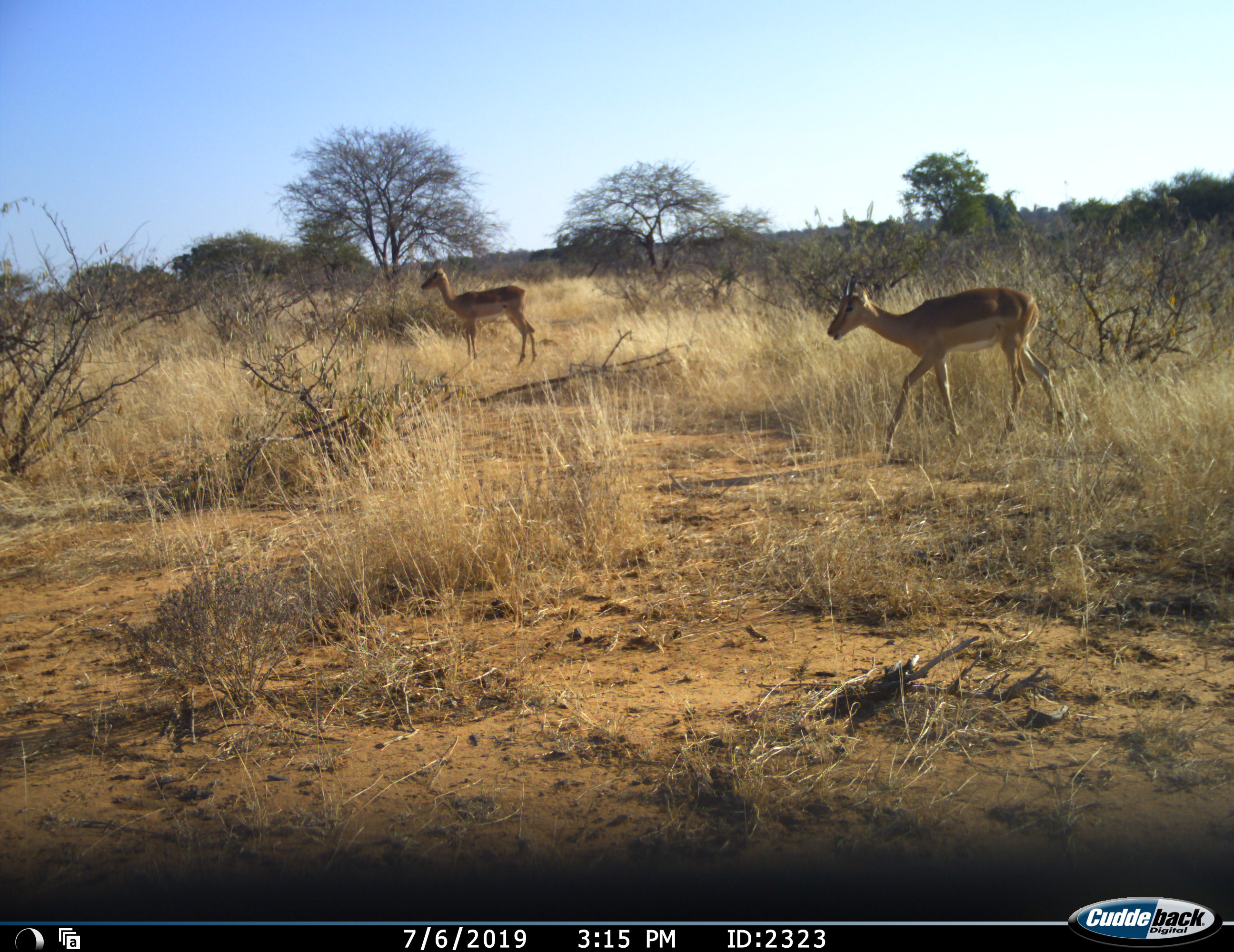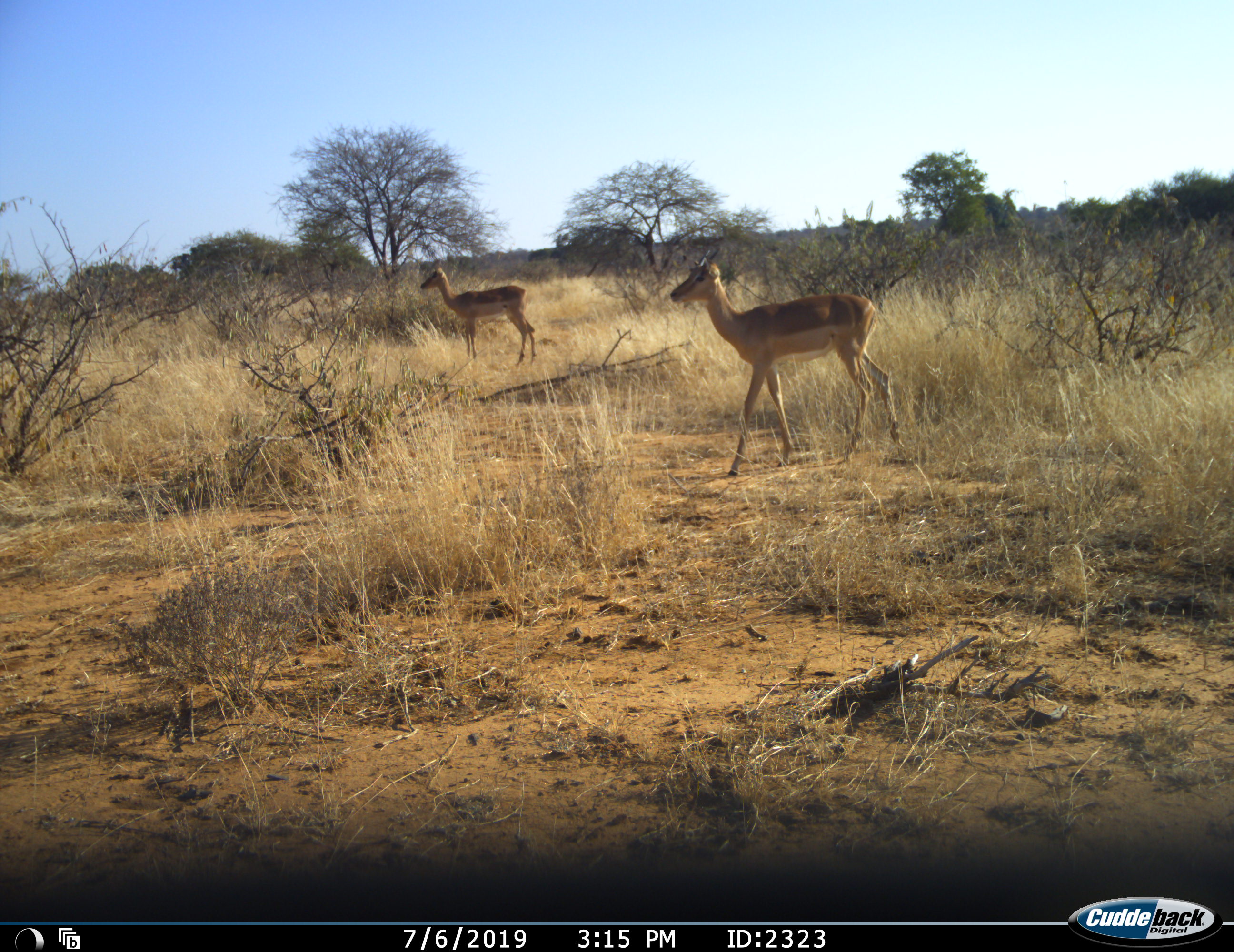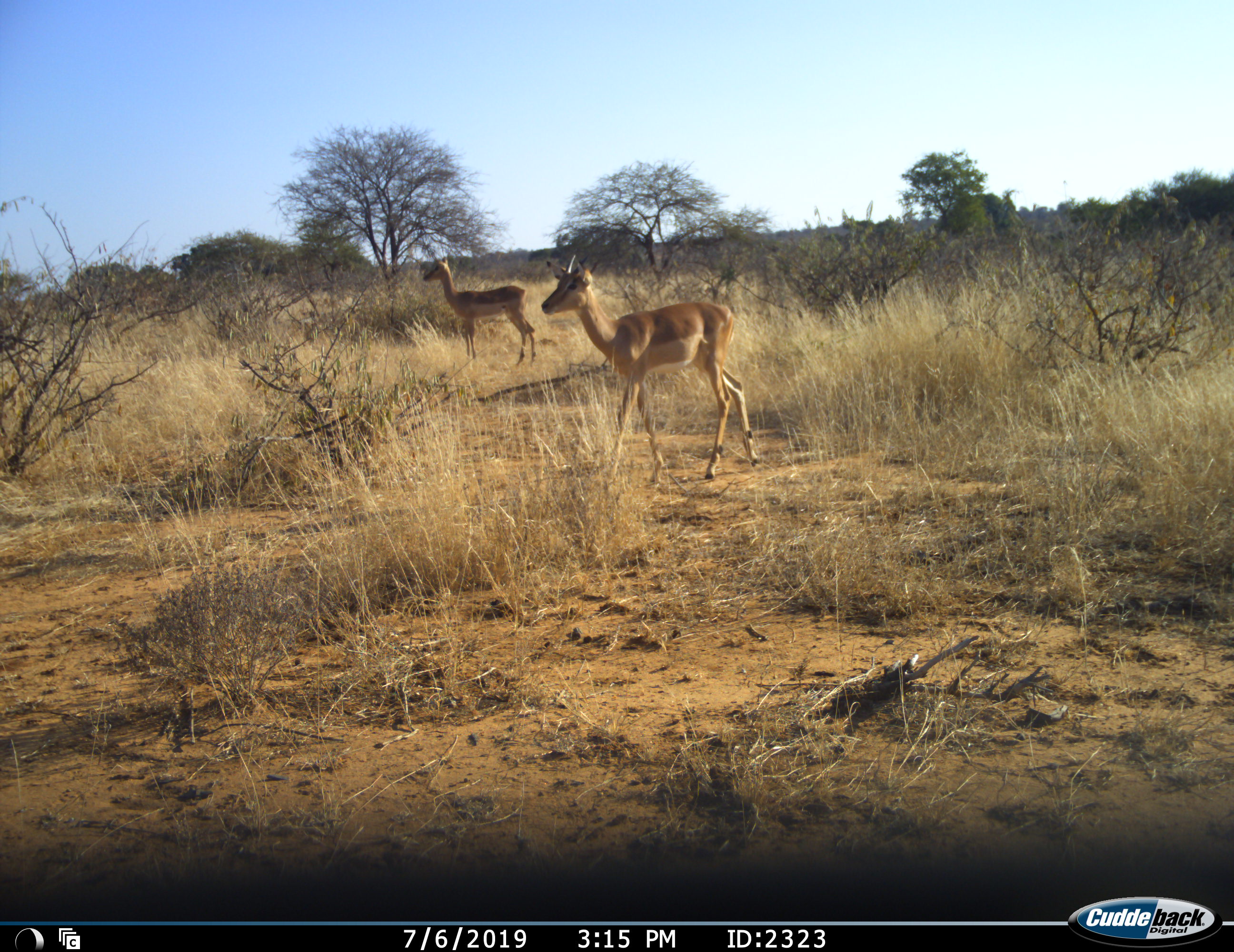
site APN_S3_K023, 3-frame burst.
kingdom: Animalia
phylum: Chordata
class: Mammalia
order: Artiodactyla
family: Bovidae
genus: Aepyceros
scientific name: Aepyceros melampus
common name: impala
Impala (Aepyceros melampus), count 2. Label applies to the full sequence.